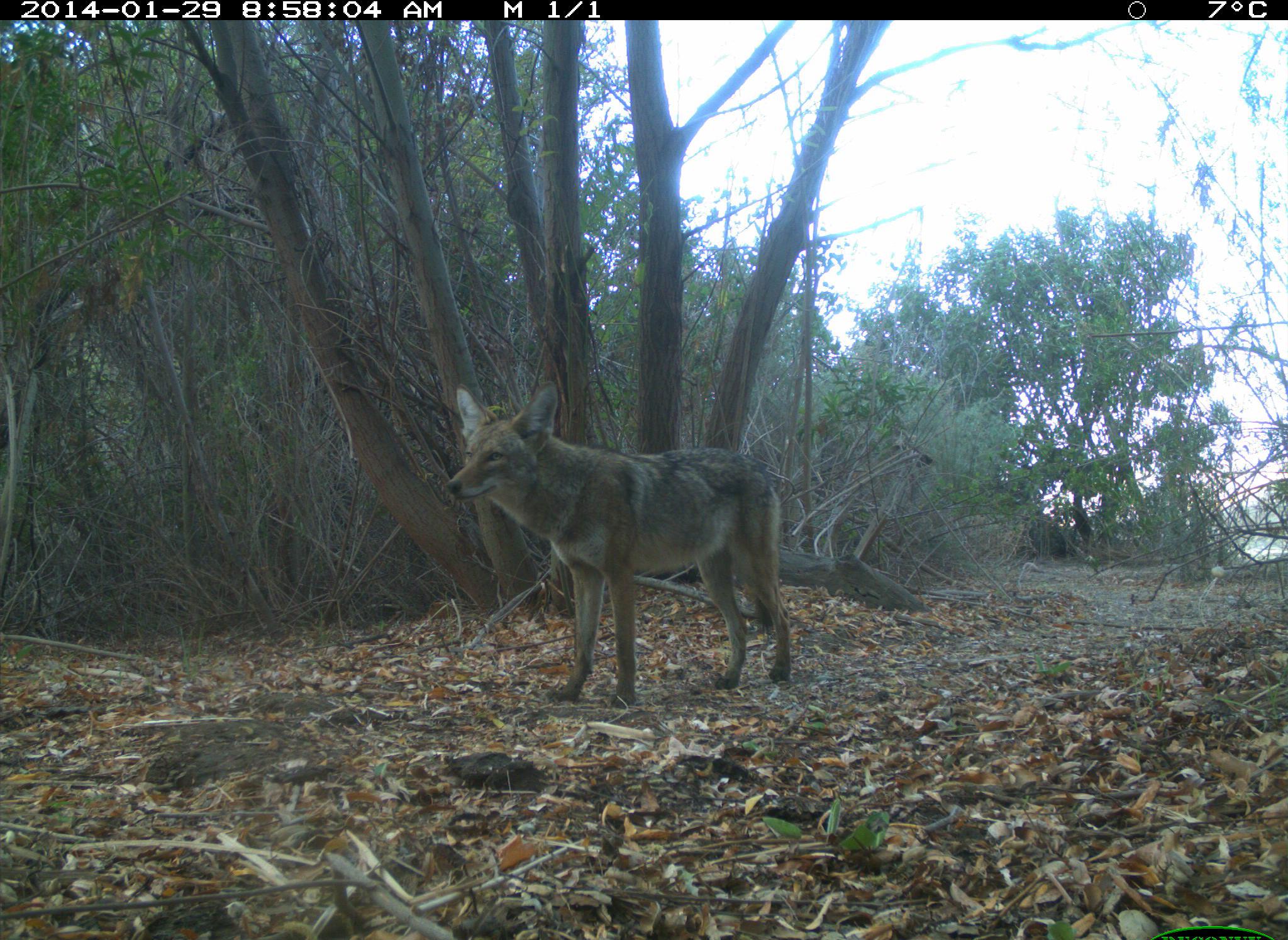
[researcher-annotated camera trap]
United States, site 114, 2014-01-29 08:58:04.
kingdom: Animalia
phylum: Chordata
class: Mammalia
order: Carnivora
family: Canidae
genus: Canis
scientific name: Canis latrans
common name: coyote